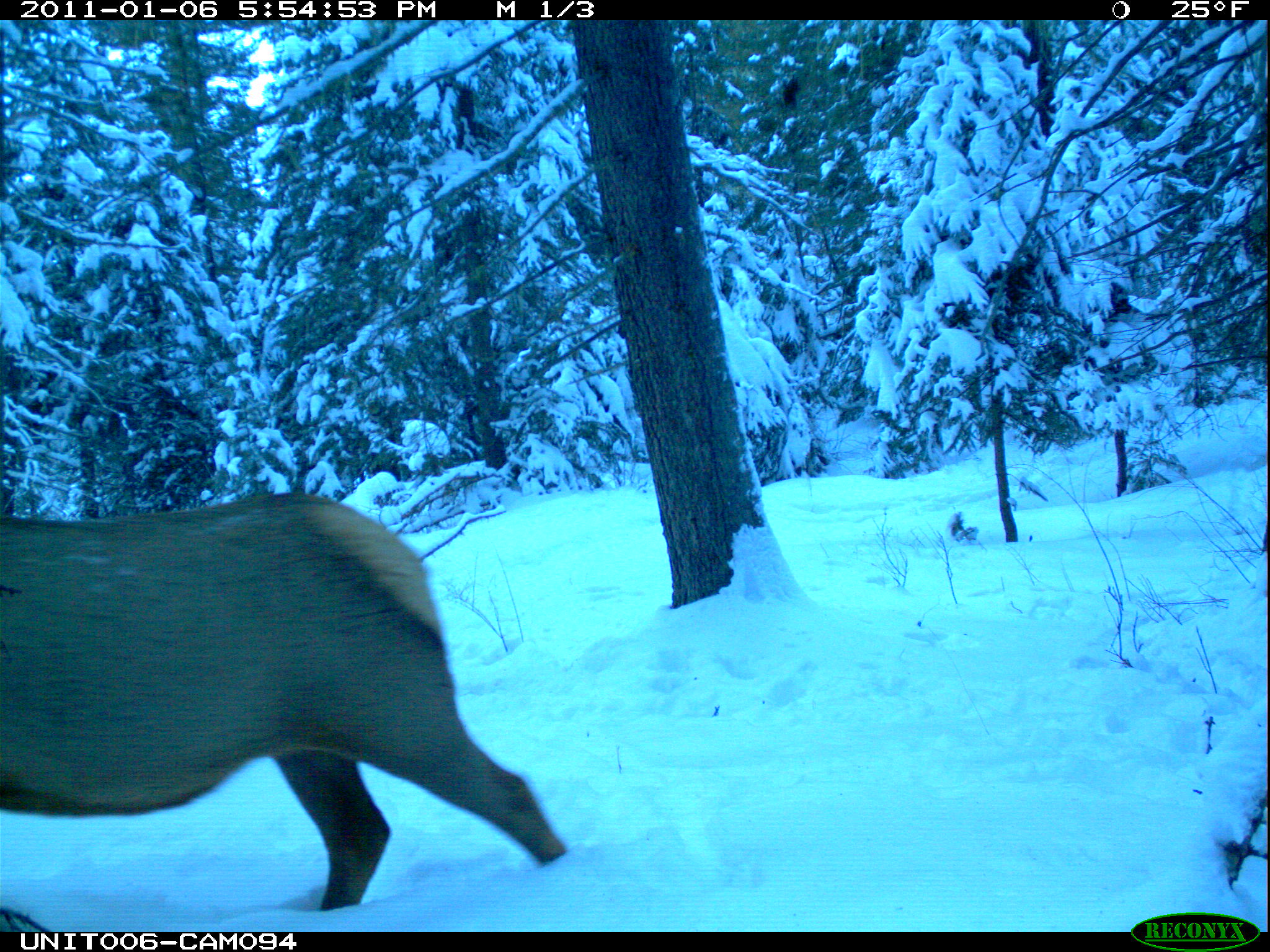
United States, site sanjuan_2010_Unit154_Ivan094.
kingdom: Animalia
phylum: Chordata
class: Mammalia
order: Artiodactyla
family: Cervidae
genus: Cervus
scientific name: Cervus elaphus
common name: red deer